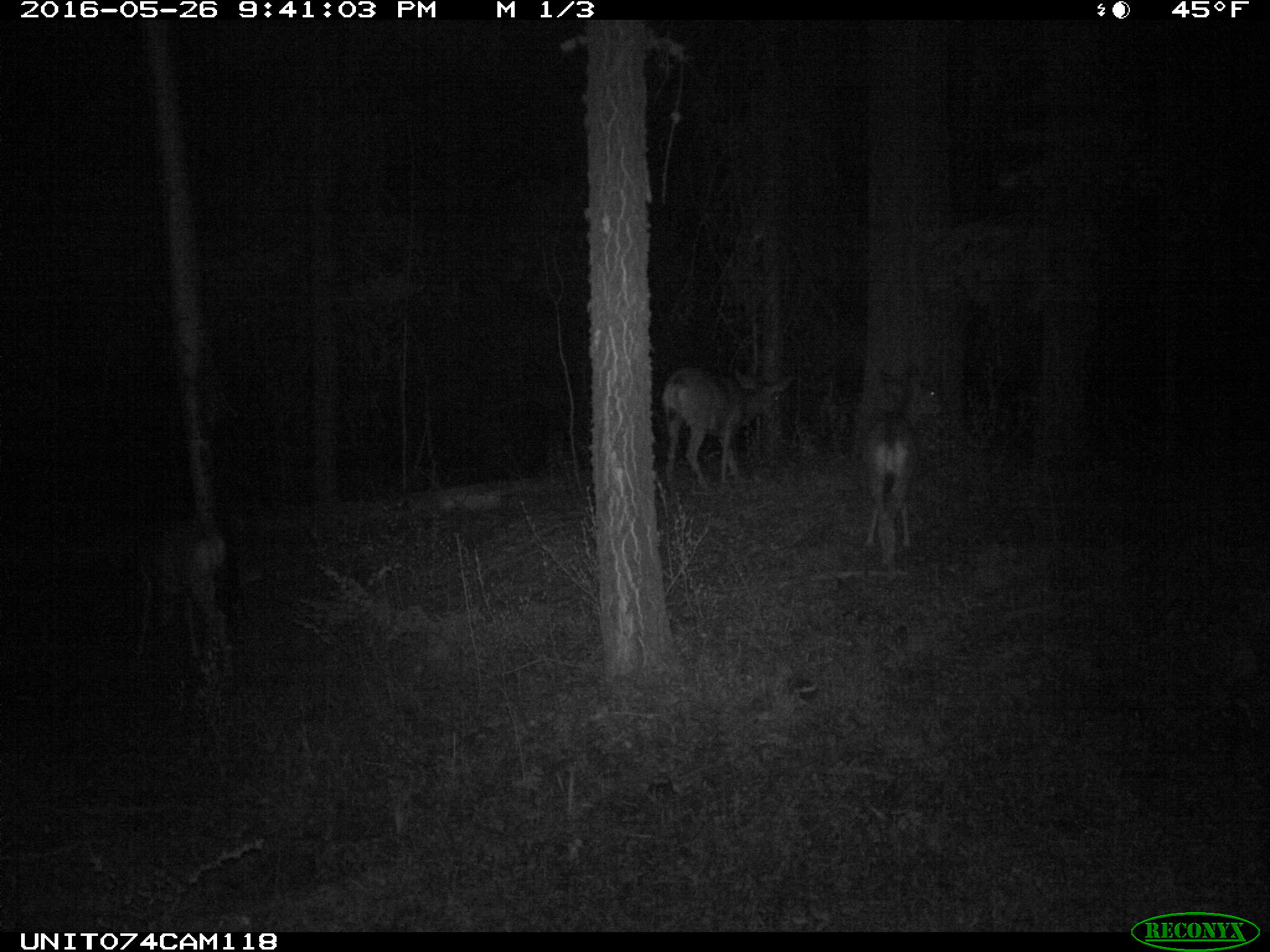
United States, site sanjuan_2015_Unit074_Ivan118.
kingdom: Animalia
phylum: Chordata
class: Mammalia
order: Artiodactyla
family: Cervidae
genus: Odocoileus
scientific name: Odocoileus hemionus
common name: mule deer